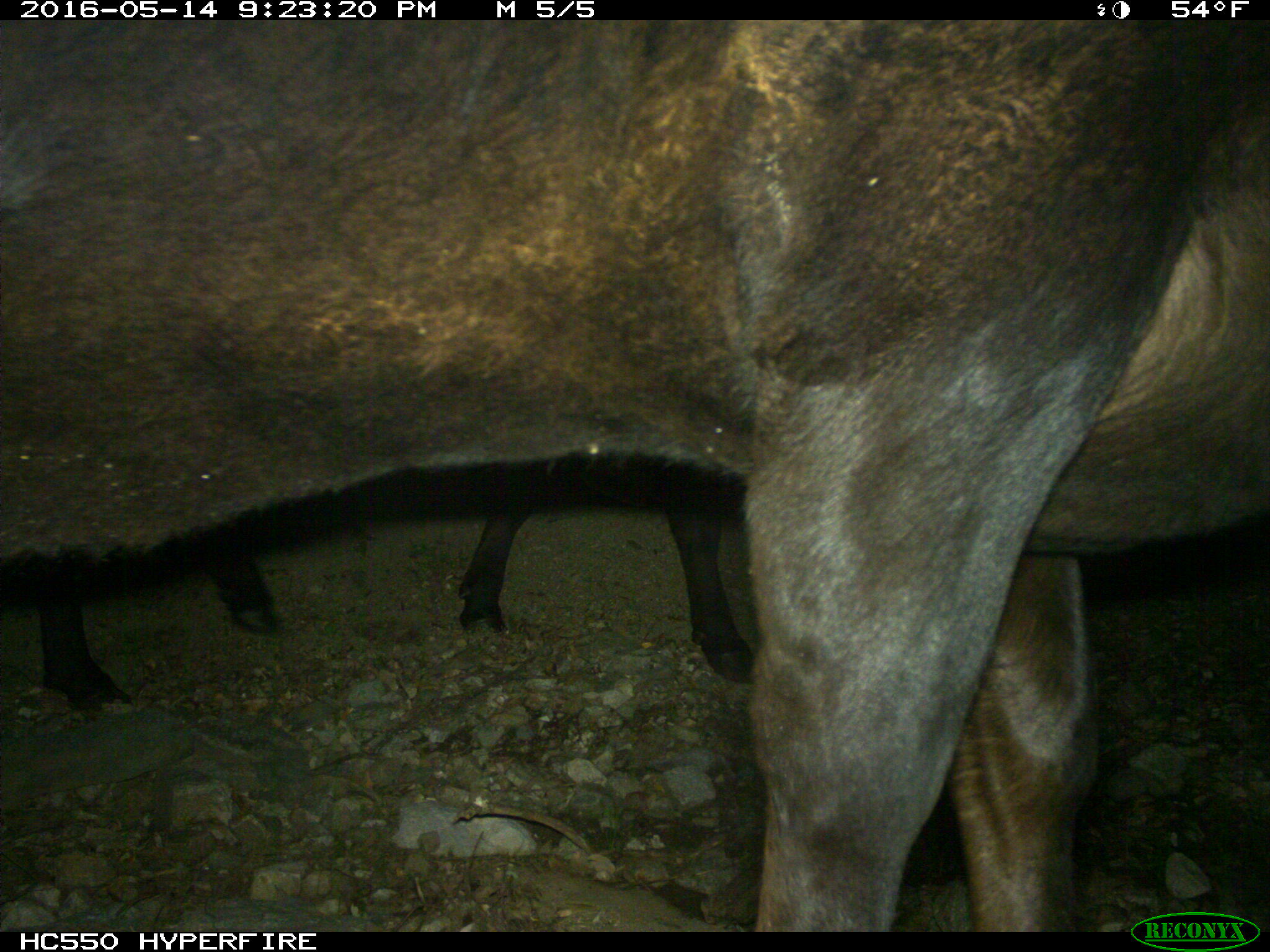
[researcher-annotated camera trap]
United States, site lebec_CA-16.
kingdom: Animalia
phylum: Chordata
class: Mammalia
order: Artiodactyla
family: Bovidae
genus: Bos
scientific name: Bos taurus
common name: domestic cow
Bos taurus (domestic cow).